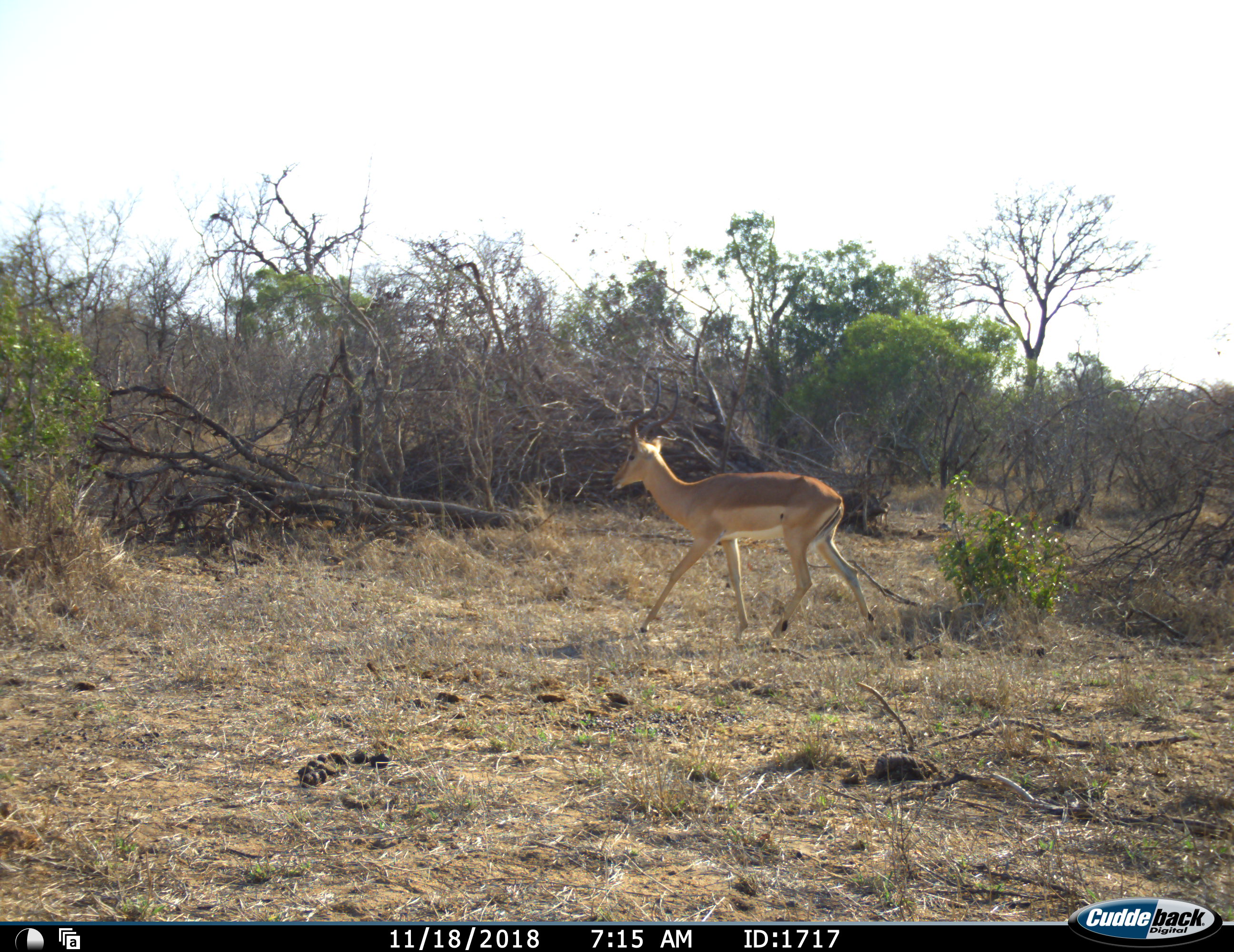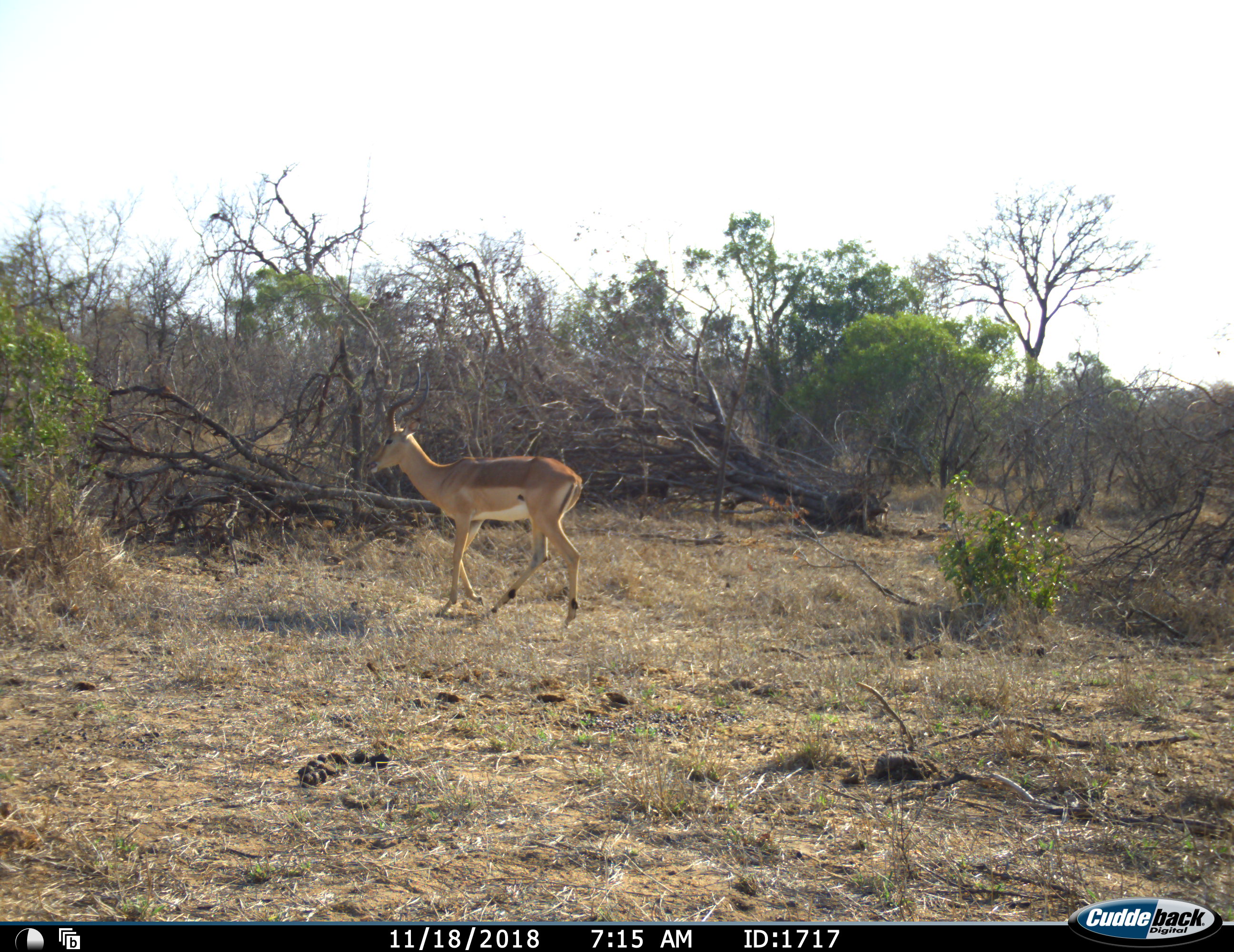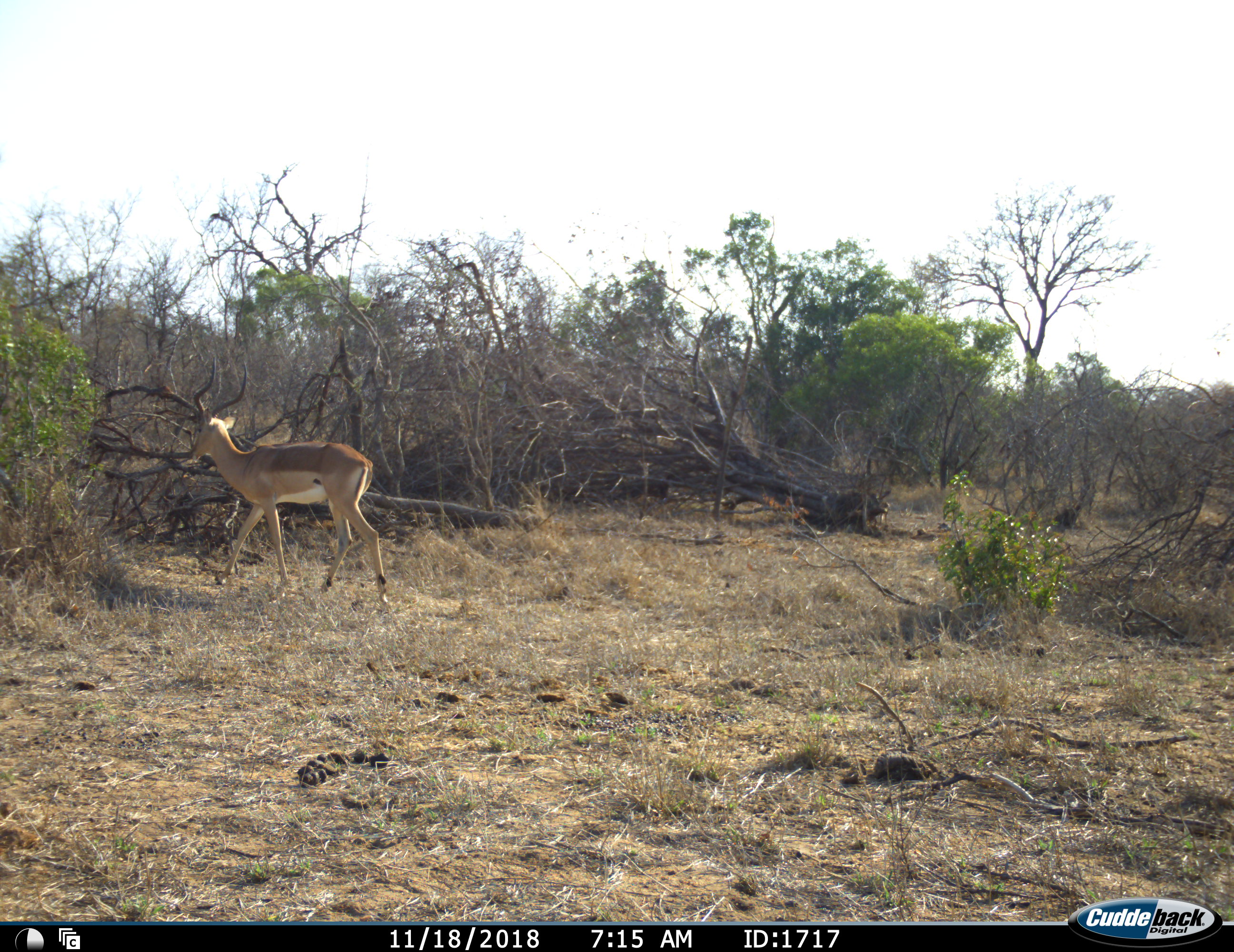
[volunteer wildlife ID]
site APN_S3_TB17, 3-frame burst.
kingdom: Animalia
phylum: Chordata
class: Mammalia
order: Artiodactyla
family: Bovidae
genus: Aepyceros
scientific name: Aepyceros melampus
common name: impala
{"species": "impala (Aepyceros melampus)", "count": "1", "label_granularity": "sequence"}